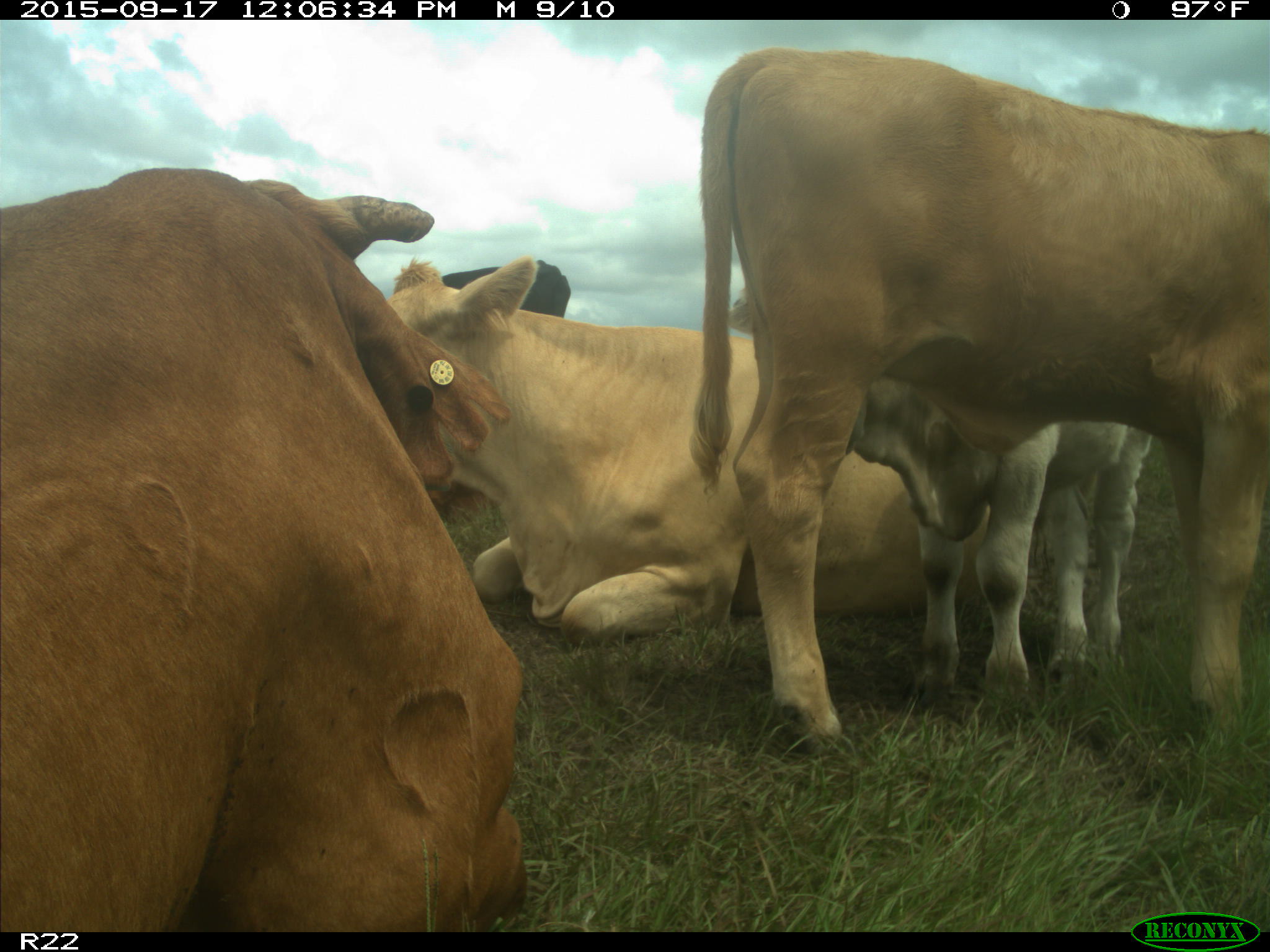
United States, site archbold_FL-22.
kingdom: Animalia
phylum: Chordata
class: Mammalia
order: Artiodactyla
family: Bovidae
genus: Bos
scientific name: Bos taurus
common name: domestic cow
Bos taurus (domestic cow).